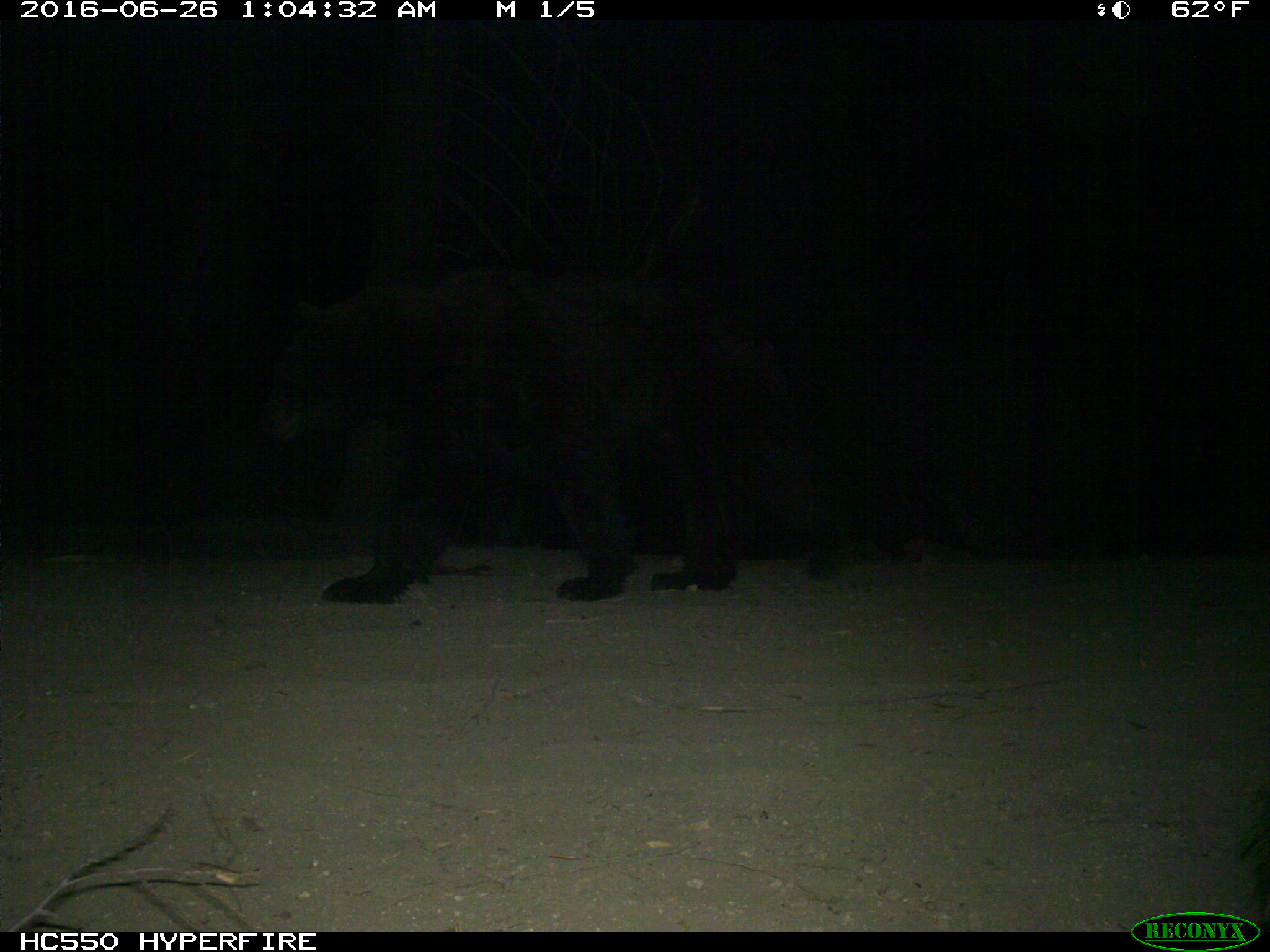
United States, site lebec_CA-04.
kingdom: Animalia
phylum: Chordata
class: Mammalia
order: Carnivora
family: Ursidae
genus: Ursus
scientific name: Ursus americanus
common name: american black bear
Ursus americanus (american black bear).